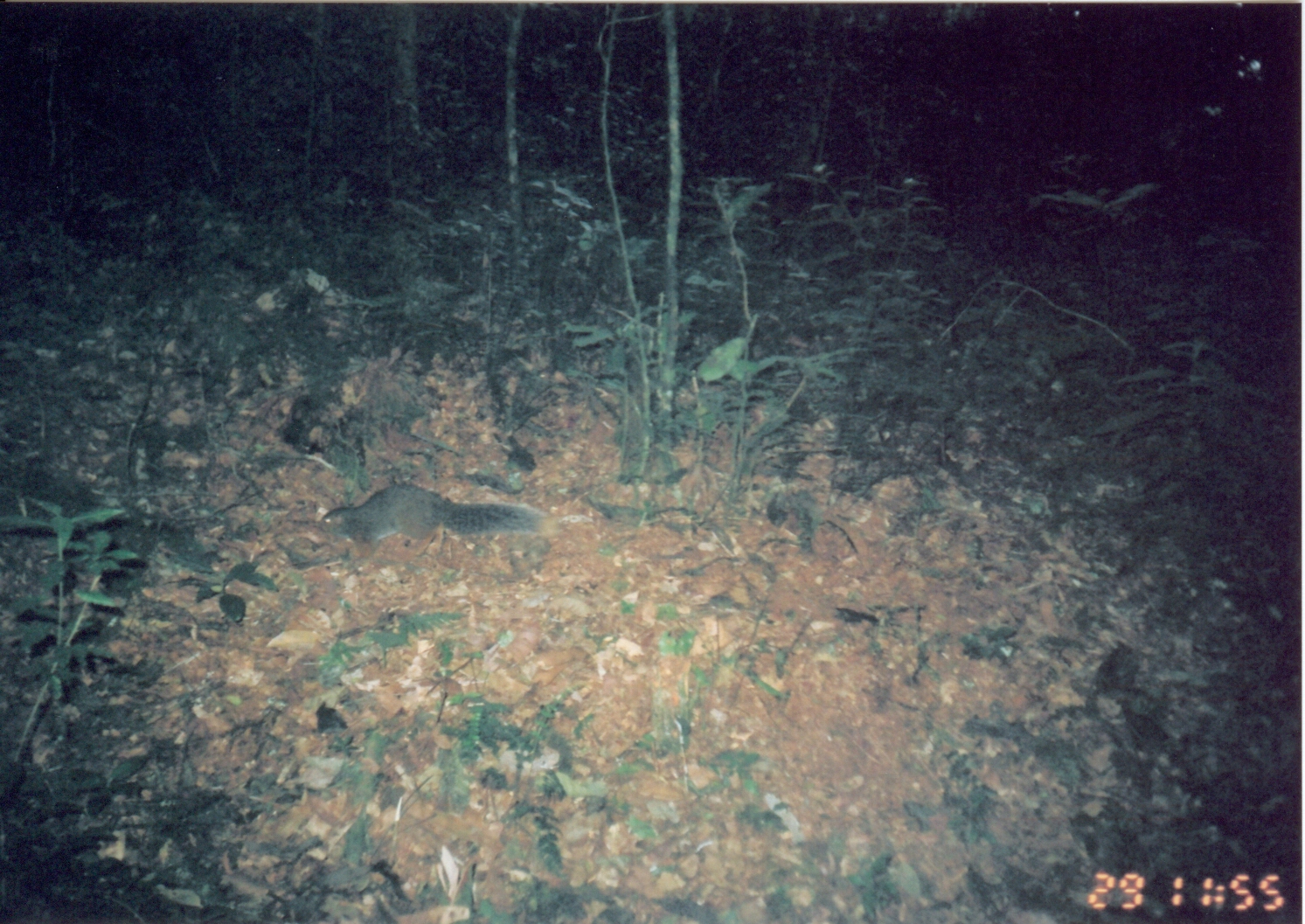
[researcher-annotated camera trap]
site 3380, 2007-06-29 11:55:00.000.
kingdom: Animalia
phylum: Chordata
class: Mammalia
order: Rodentia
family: Sciuridae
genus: Paraxerus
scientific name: Paraxerus vexillarius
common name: swynnerton's bush squirrel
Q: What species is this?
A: Paraxerus vexillarius (swynnerton's bush squirrel).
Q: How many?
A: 1.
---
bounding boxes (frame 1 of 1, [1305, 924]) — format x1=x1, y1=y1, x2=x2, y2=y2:
paraxerus vexillarius: x1=311, y1=483, x2=557, y2=564